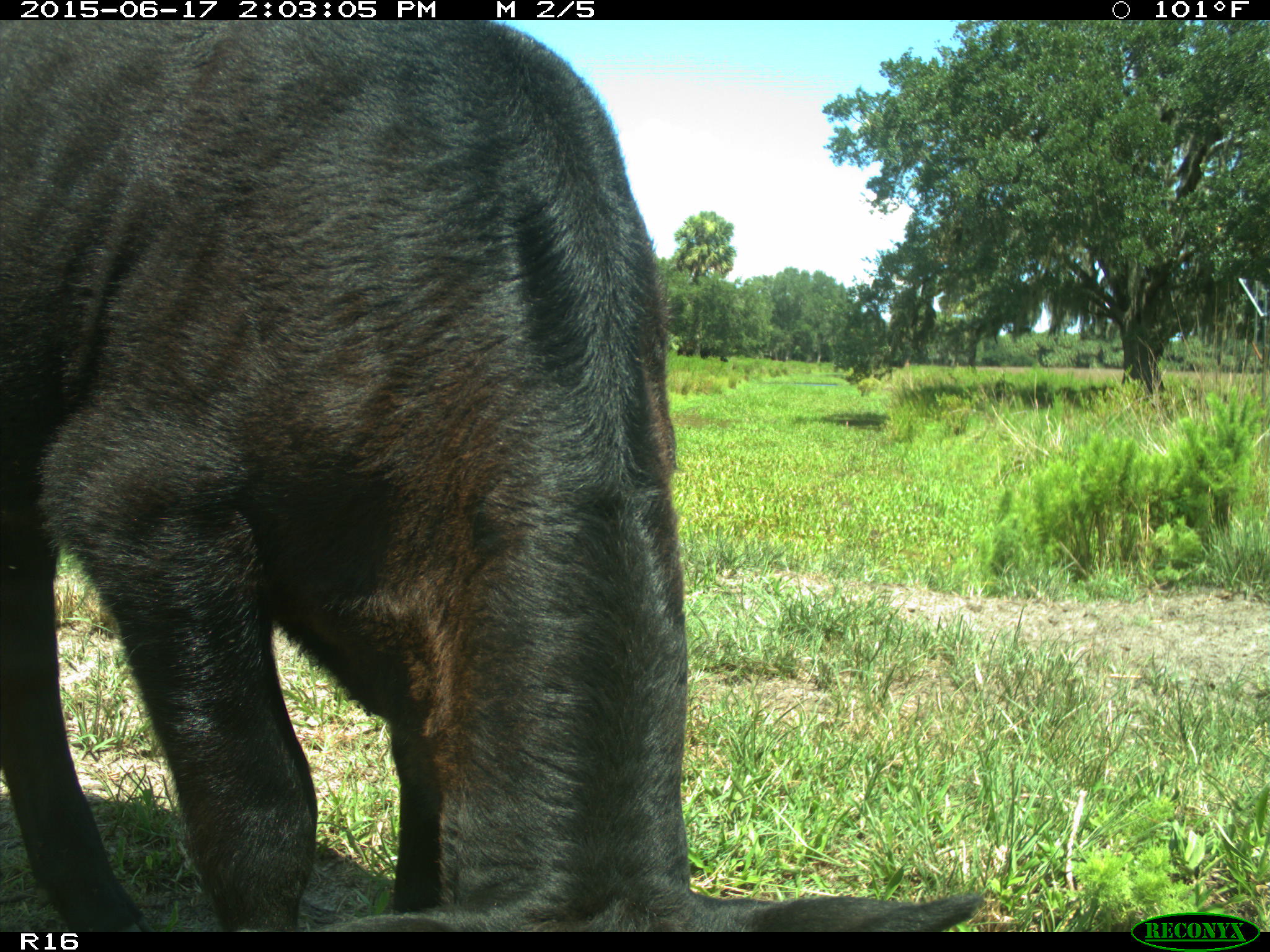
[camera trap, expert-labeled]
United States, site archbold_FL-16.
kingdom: Animalia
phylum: Chordata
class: Mammalia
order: Artiodactyla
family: Bovidae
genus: Bos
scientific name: Bos taurus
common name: domestic cow